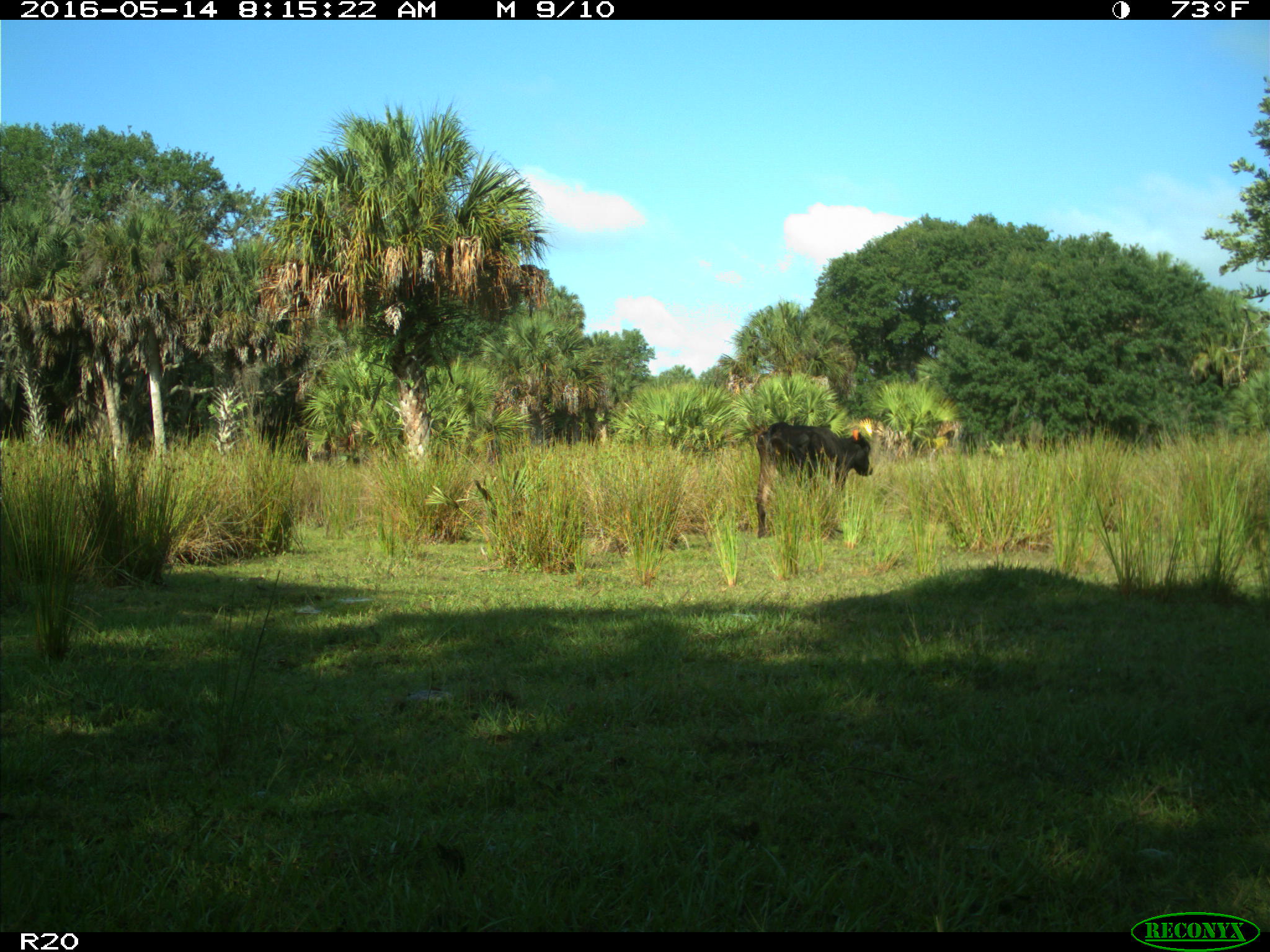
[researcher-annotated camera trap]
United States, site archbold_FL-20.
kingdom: Animalia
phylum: Chordata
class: Mammalia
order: Artiodactyla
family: Bovidae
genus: Bos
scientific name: Bos taurus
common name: domestic cow